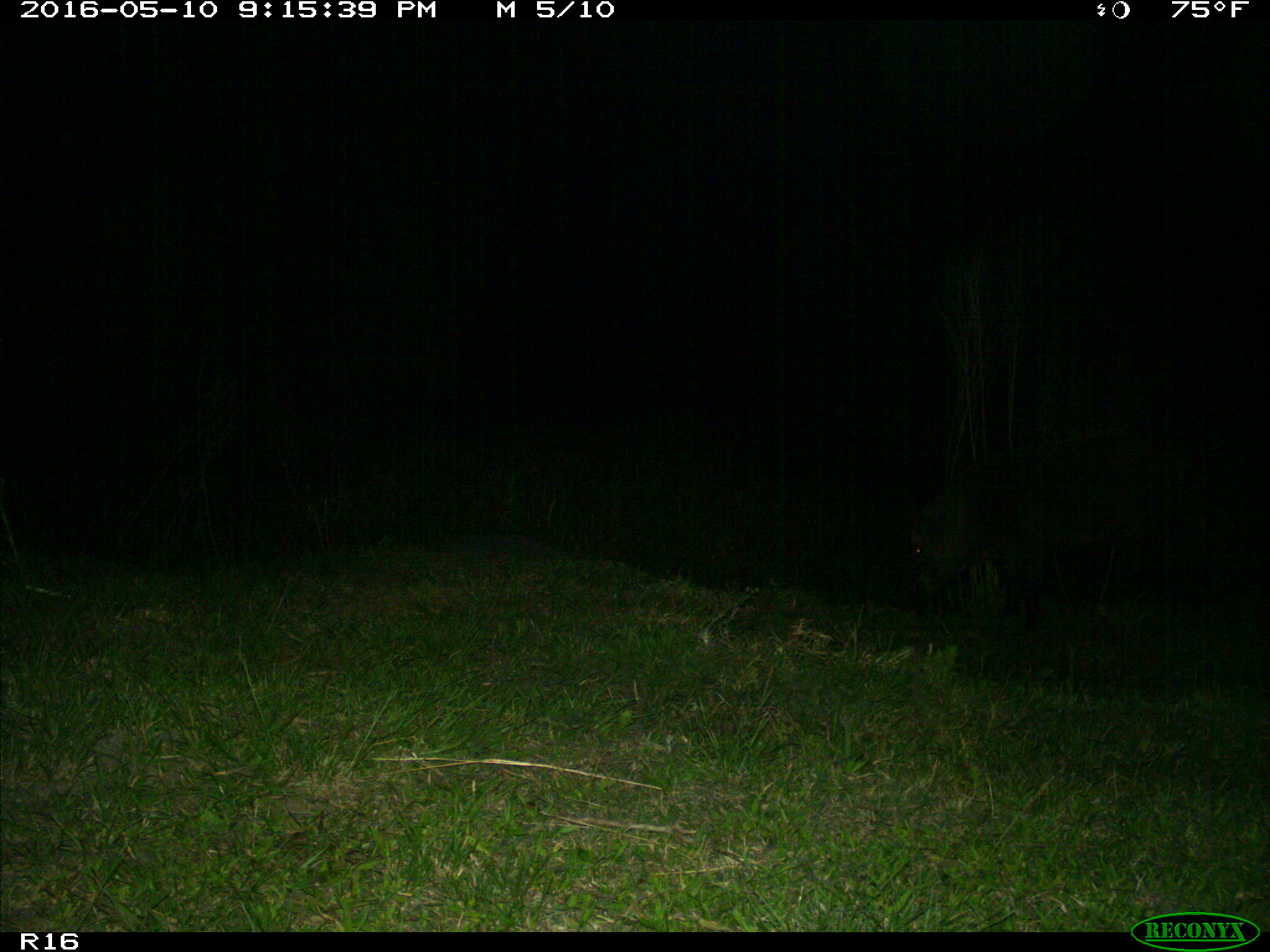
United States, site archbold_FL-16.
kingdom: Animalia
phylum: Chordata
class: Mammalia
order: Artiodactyla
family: Suidae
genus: Sus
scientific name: Sus scrofa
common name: wild boar